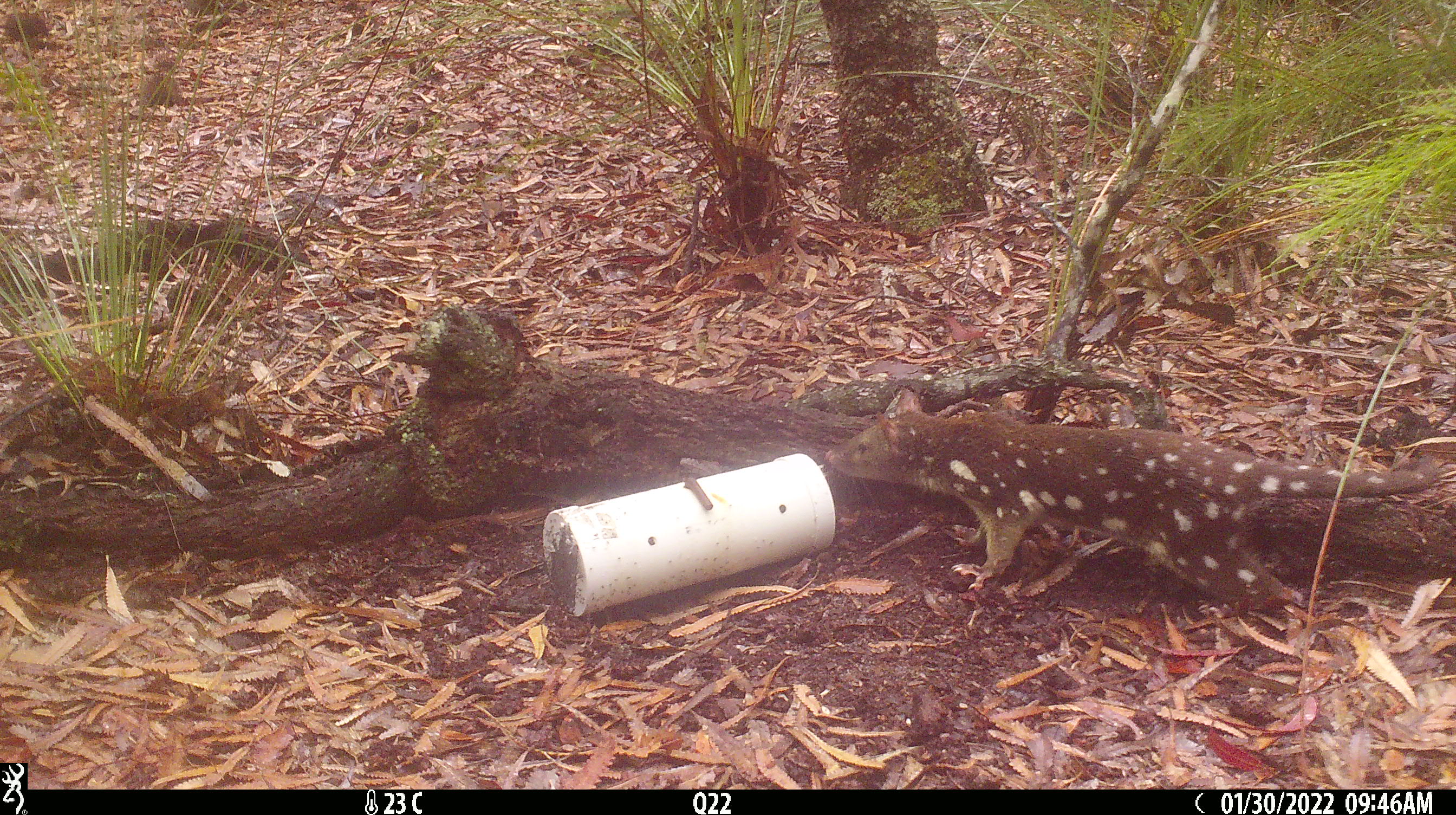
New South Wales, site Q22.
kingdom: Animalia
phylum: Chordata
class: Mammalia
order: Dasyuromorphia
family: Dasyuridae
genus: Dasyurus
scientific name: Dasyurus maculatus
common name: spotted-tailed quoll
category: quoll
Quoll (spotted-tailed quoll) (Dasyurus maculatus).